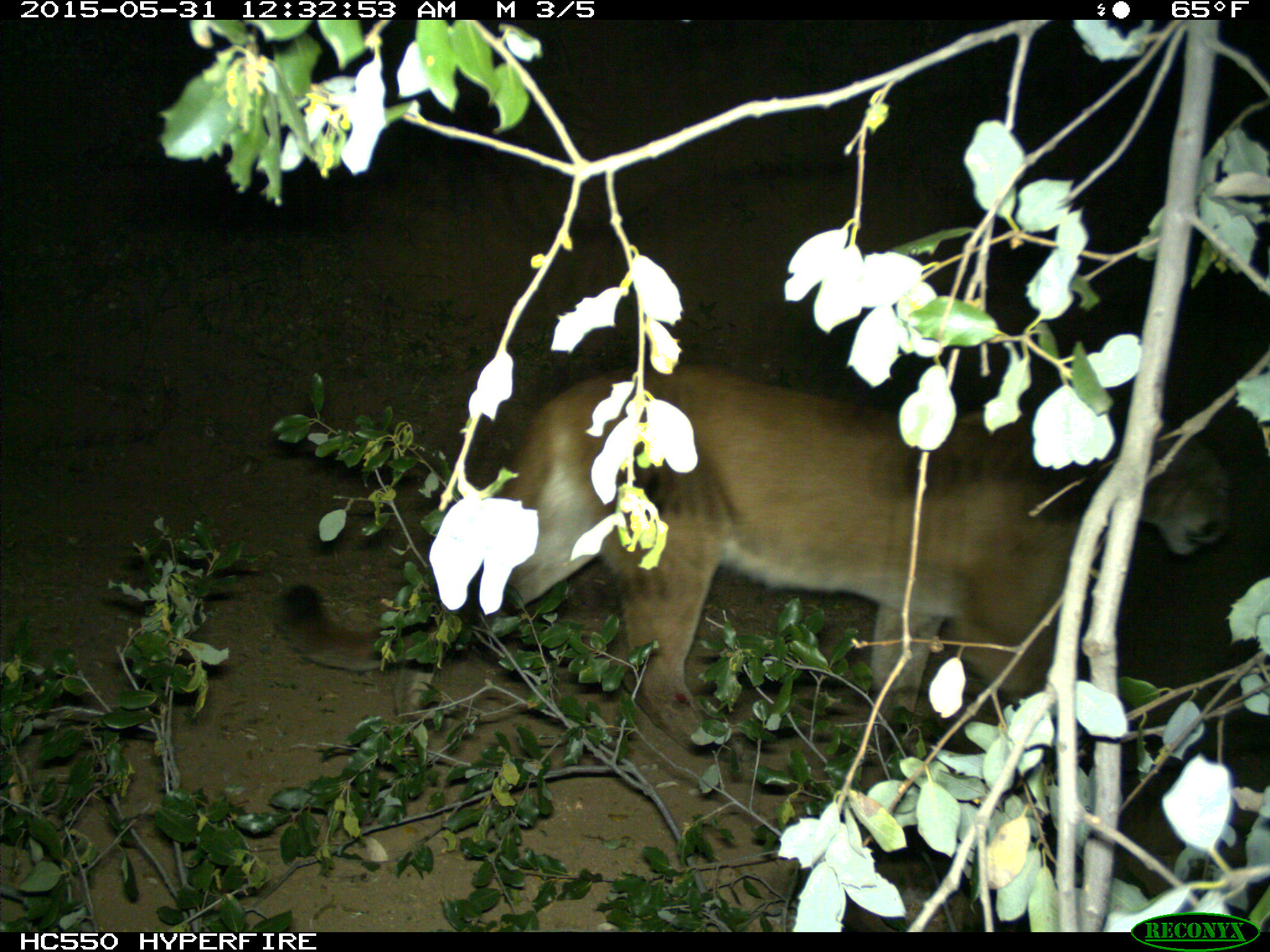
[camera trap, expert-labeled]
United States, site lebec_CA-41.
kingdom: Animalia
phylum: Chordata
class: Mammalia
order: Carnivora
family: Felidae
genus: Puma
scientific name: Puma concolor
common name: mountain lion